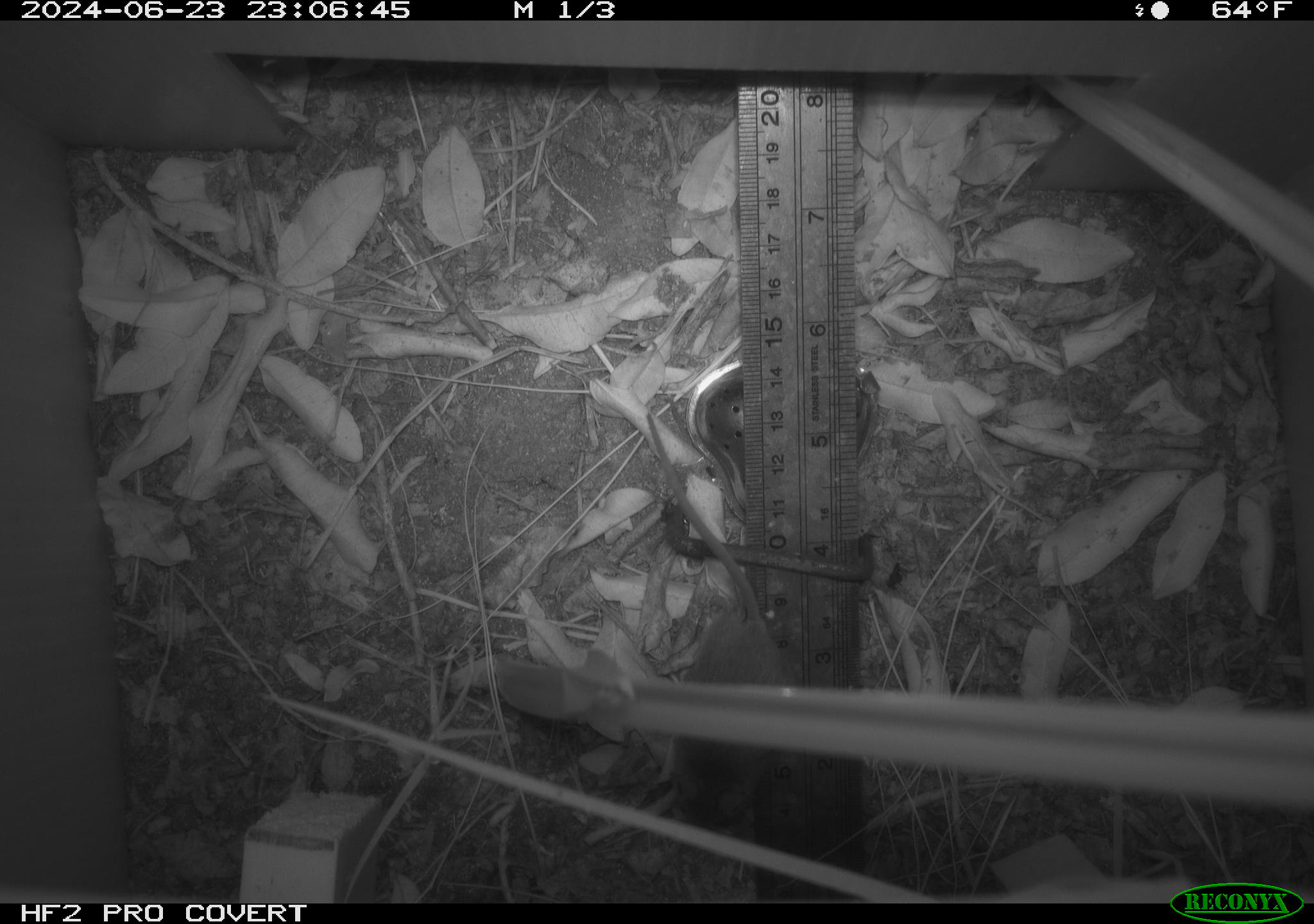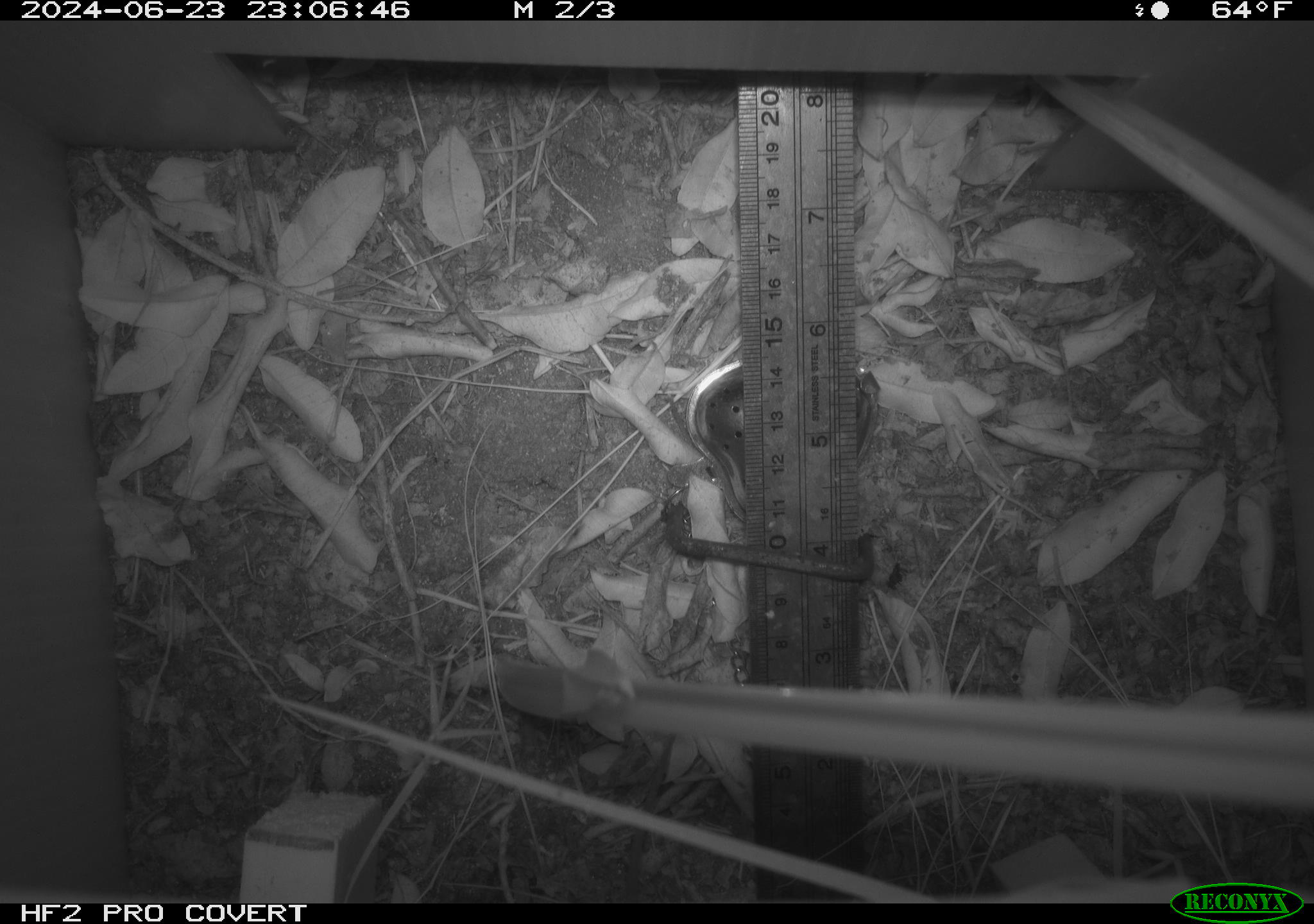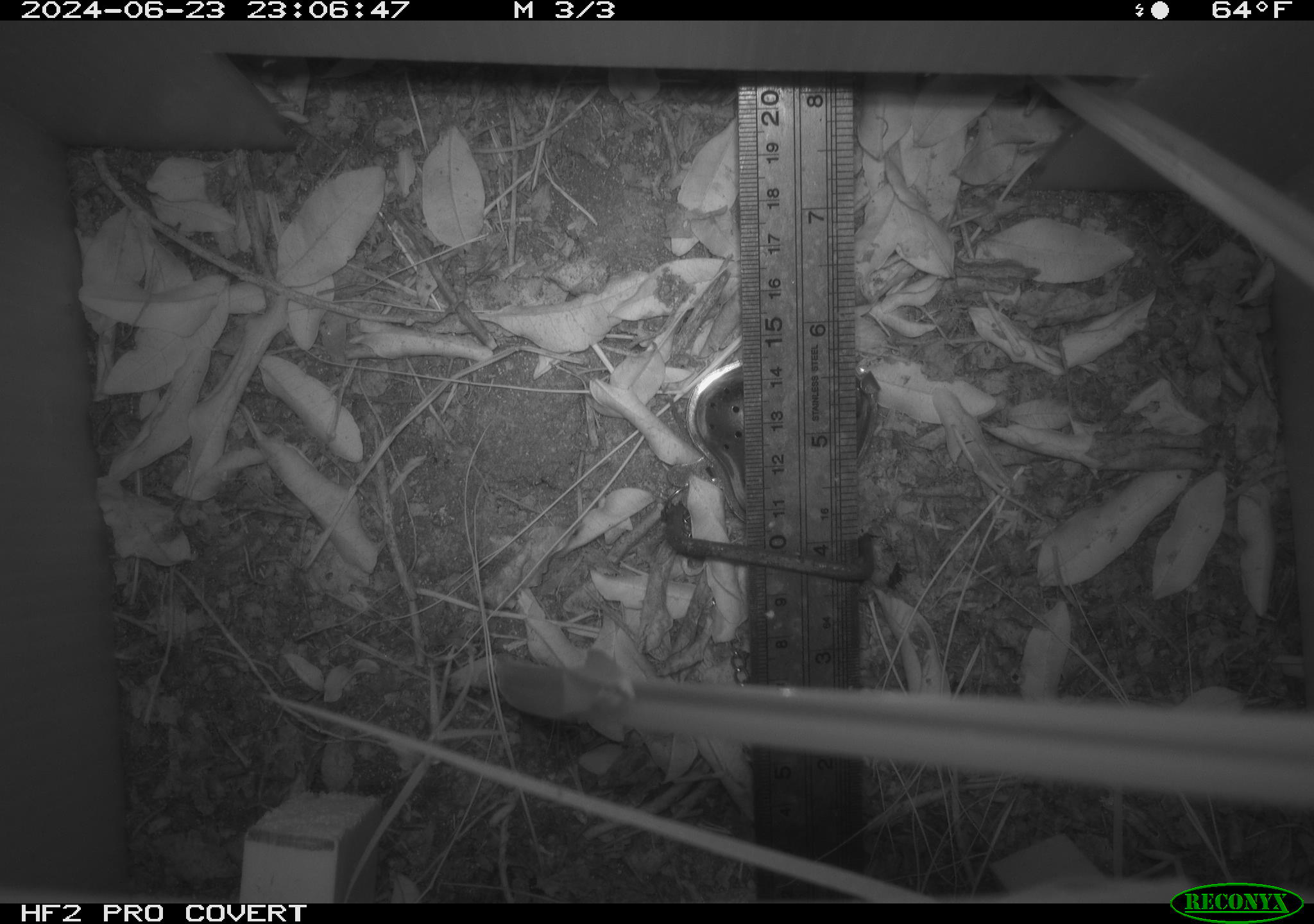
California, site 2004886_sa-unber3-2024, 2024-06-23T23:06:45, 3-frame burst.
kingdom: Animalia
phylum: Chordata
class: Mammalia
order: Rodentia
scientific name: Rodentia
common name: mouse species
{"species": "mouse species (Rodentia)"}